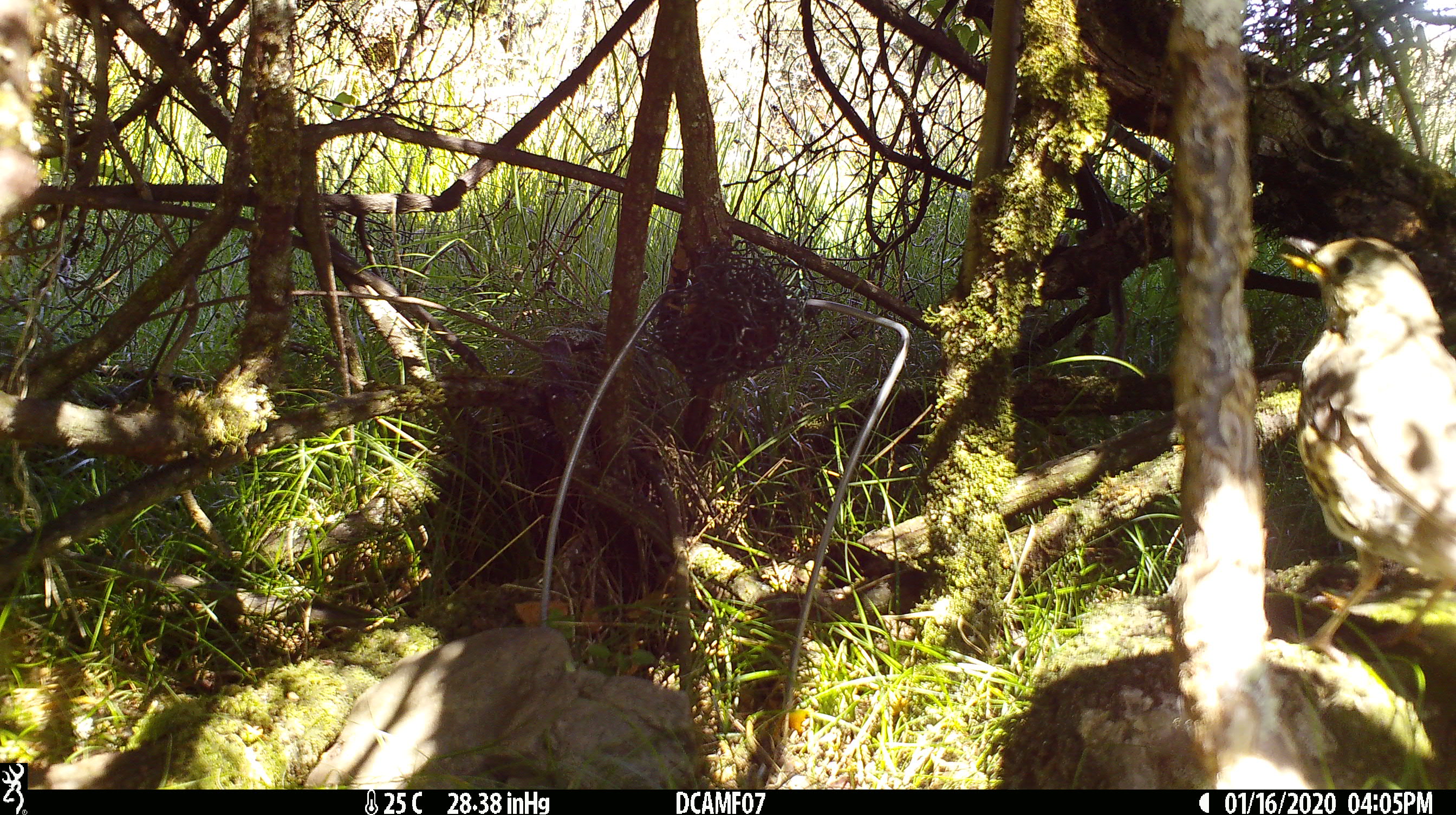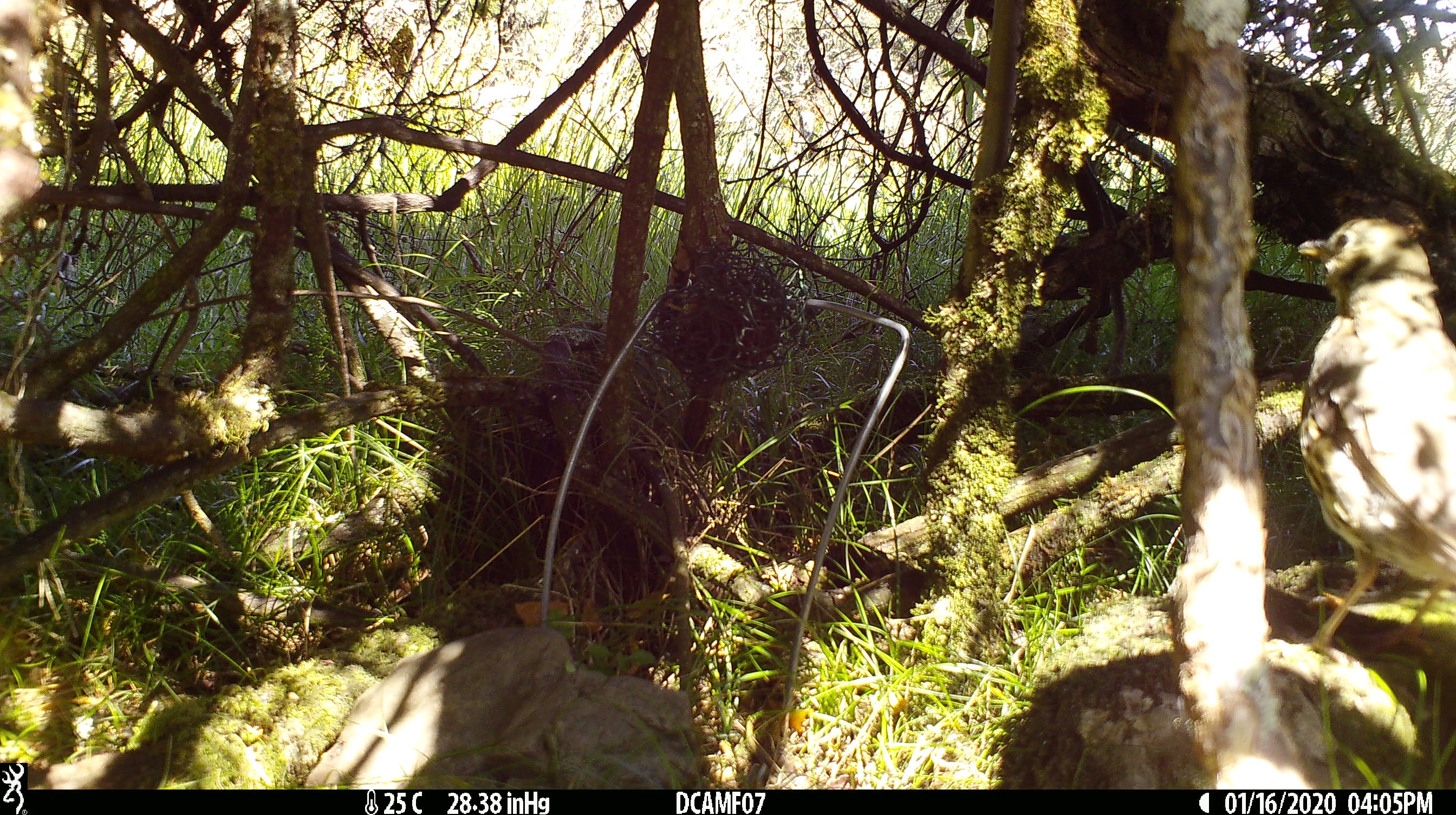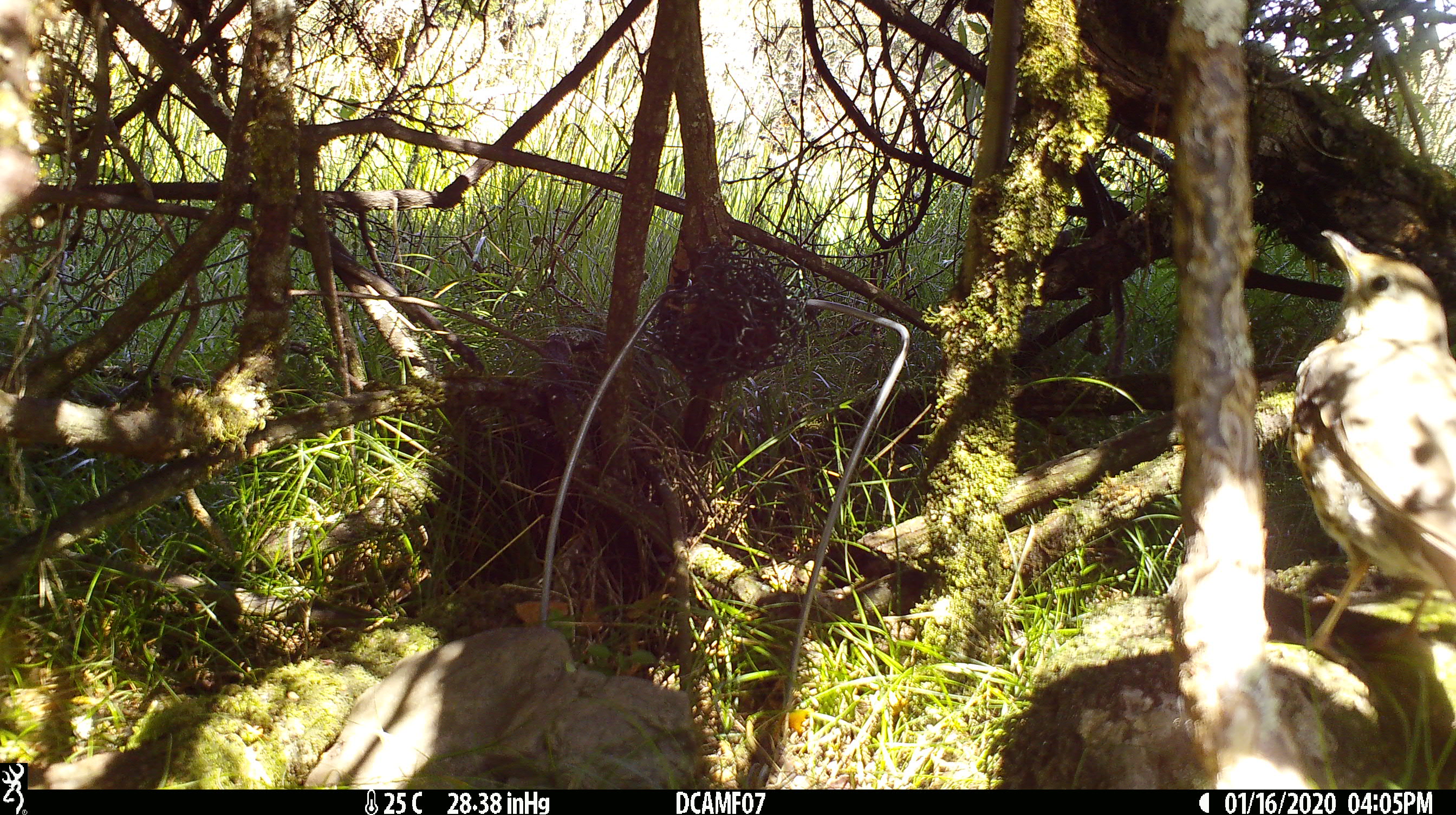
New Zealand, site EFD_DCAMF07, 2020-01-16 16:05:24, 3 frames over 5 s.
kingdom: Animalia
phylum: Chordata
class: Aves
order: Passeriformes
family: Turdidae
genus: Turdus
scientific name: Turdus philomelos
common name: song thrush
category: thrush